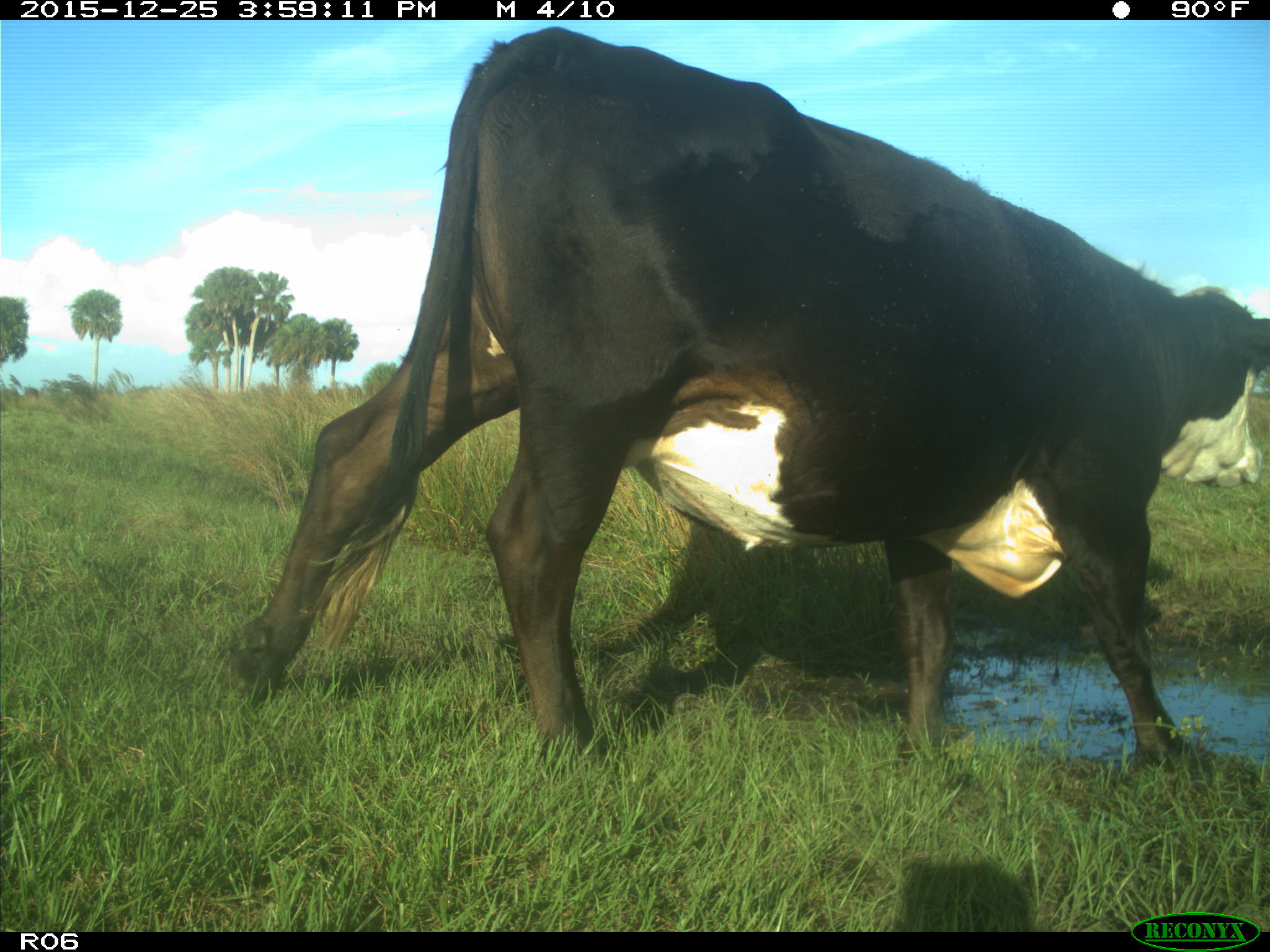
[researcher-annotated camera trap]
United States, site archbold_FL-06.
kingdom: Animalia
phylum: Chordata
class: Mammalia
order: Artiodactyla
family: Bovidae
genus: Bos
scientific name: Bos taurus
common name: domestic cow